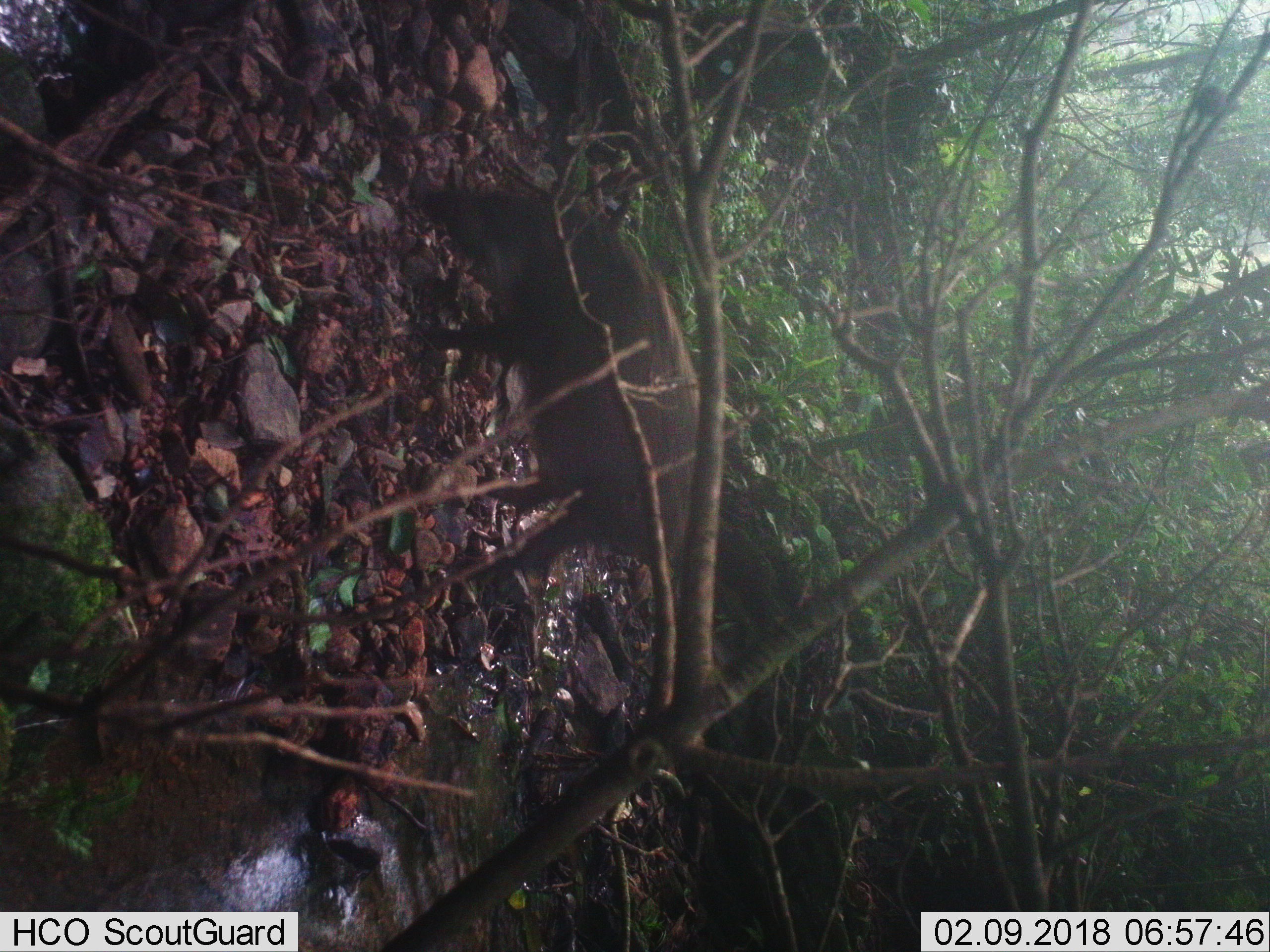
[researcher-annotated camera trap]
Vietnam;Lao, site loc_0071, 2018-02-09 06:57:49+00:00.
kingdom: Animalia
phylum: Chordata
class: Mammalia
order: Artiodactyla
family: Suidae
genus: Sus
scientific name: Sus scrofa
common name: eurasian wild pig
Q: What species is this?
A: Eurasian wild pig (Sus scrofa).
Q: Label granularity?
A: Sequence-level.